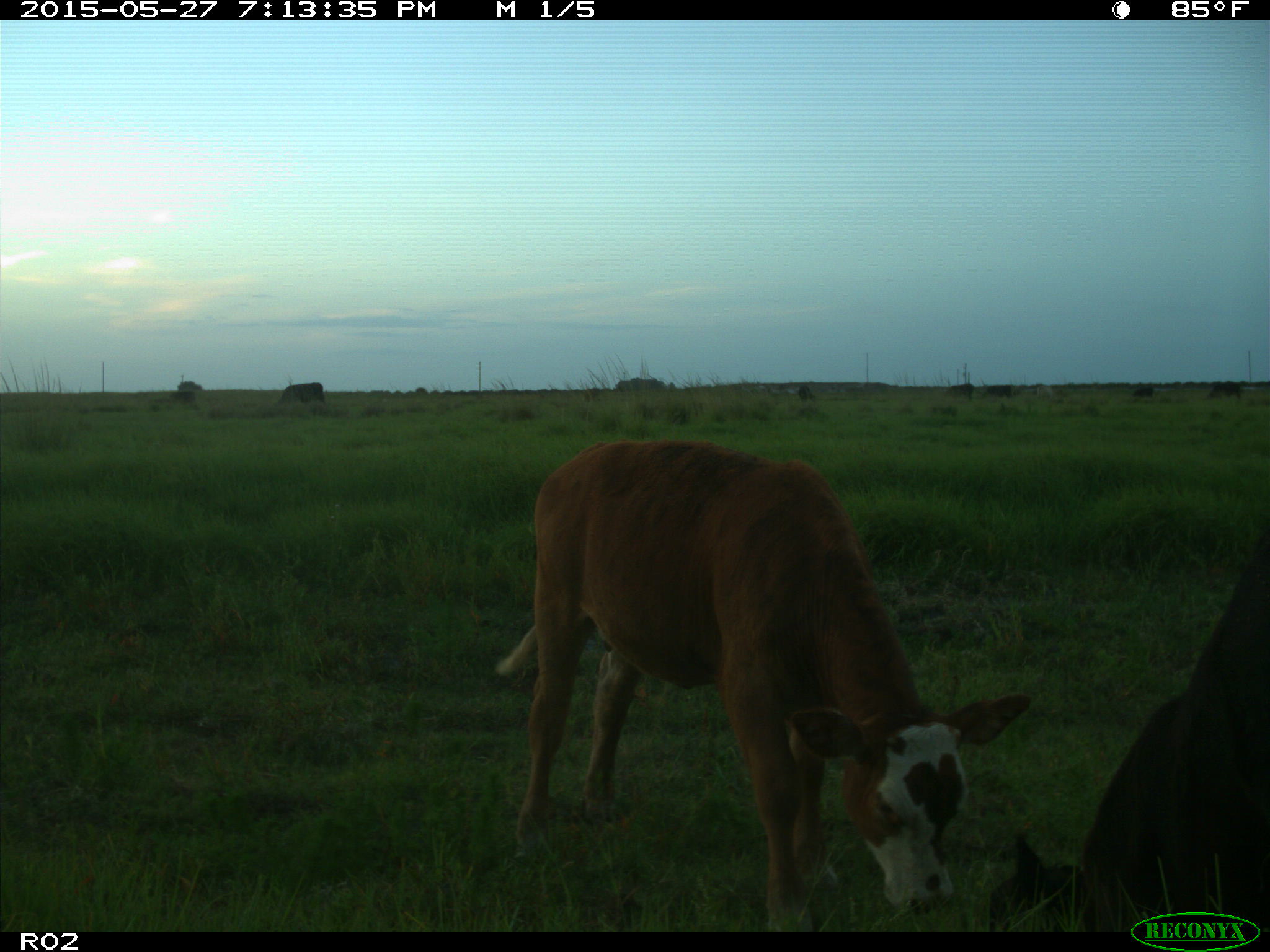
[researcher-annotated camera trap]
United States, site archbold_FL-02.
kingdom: Animalia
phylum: Chordata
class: Mammalia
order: Artiodactyla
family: Bovidae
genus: Bos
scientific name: Bos taurus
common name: domestic cow